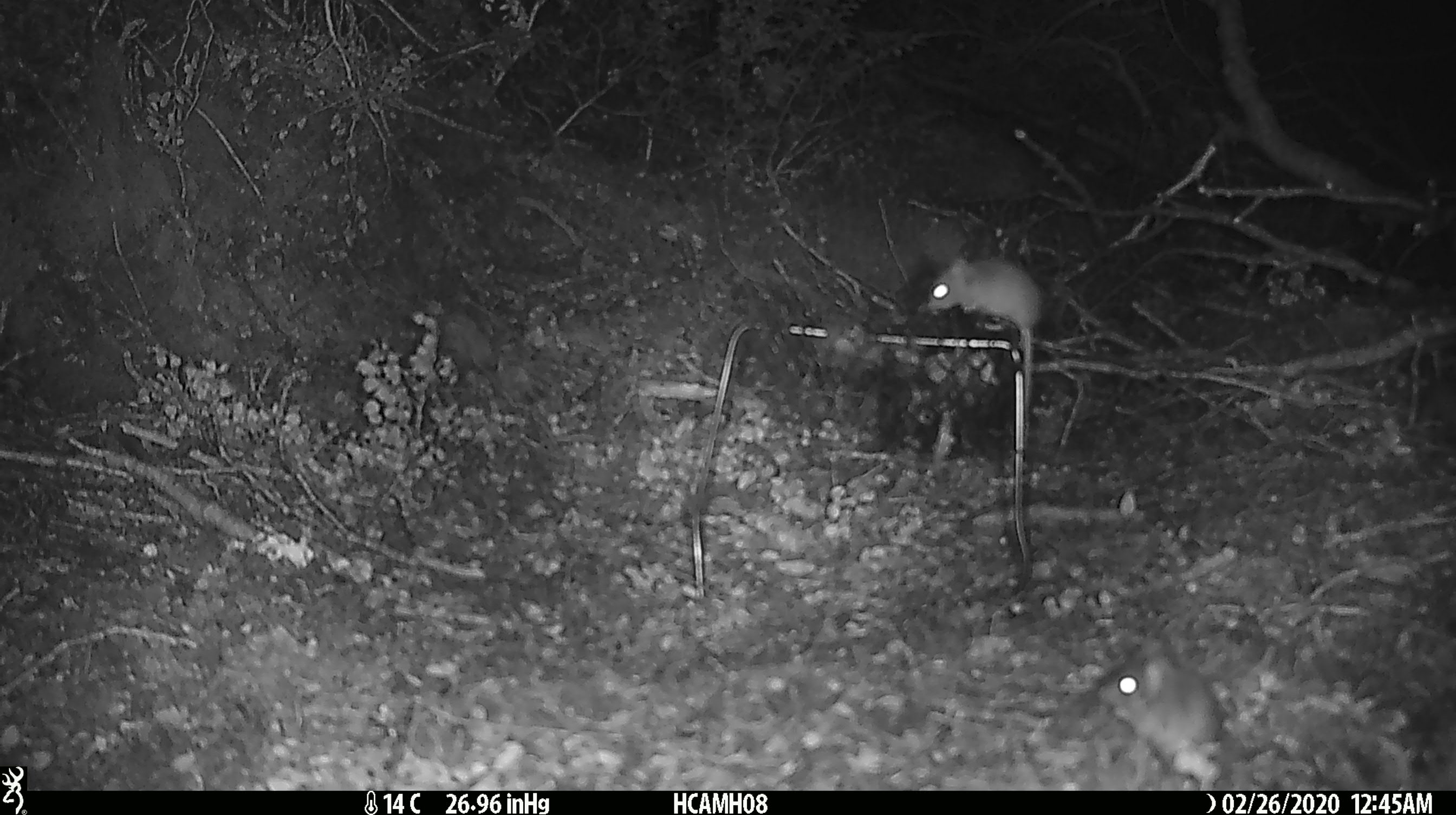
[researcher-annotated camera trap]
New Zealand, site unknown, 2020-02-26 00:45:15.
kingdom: Animalia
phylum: Chordata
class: Mammalia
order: Rodentia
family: Muridae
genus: Mus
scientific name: Mus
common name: mouse